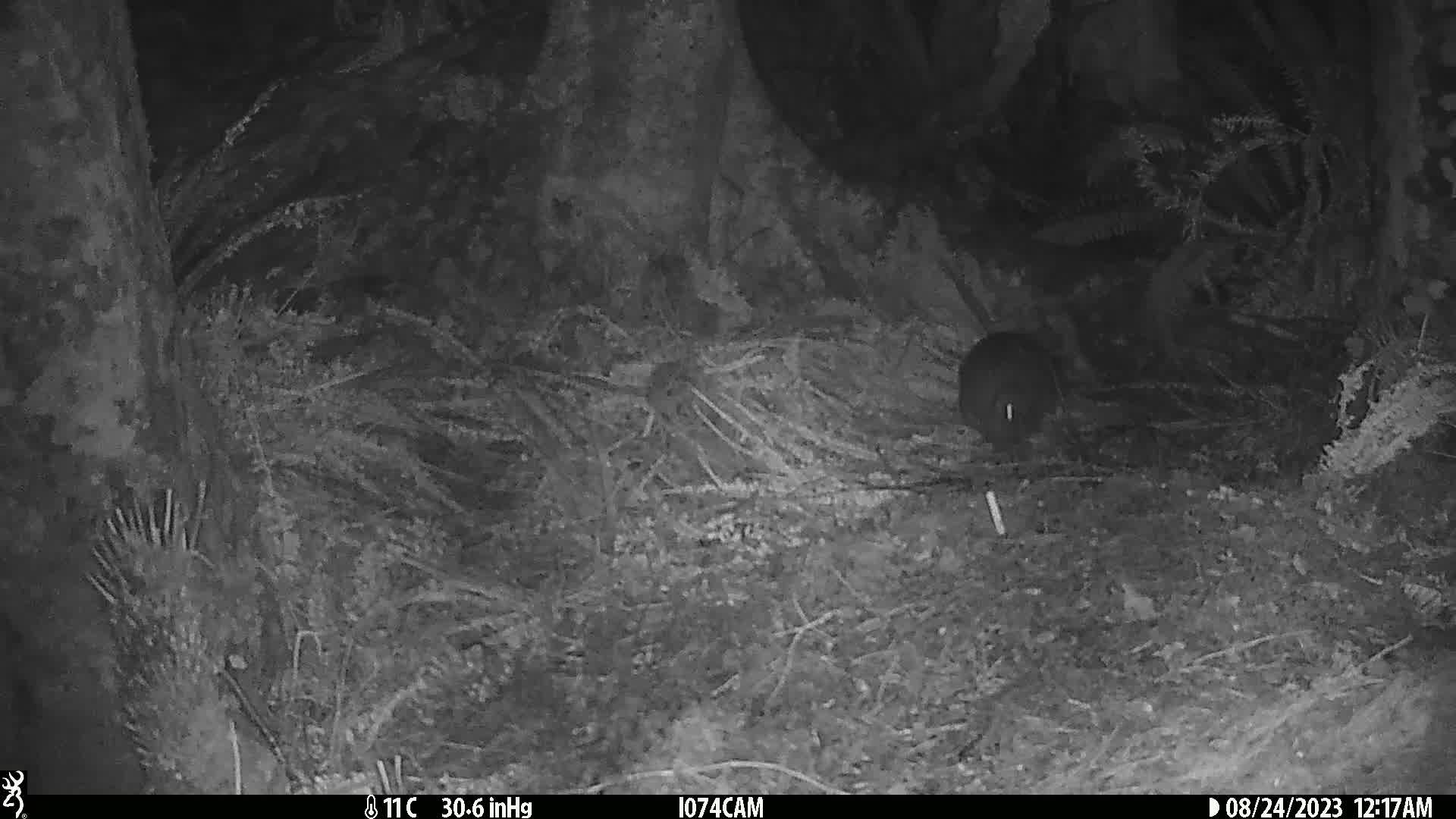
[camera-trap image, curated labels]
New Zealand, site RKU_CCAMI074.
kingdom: Animalia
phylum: Chordata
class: Aves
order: Apterygiformes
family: Apterygidae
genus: Apteryx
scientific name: Apteryx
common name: kiwi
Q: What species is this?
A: Kiwi (Apteryx).